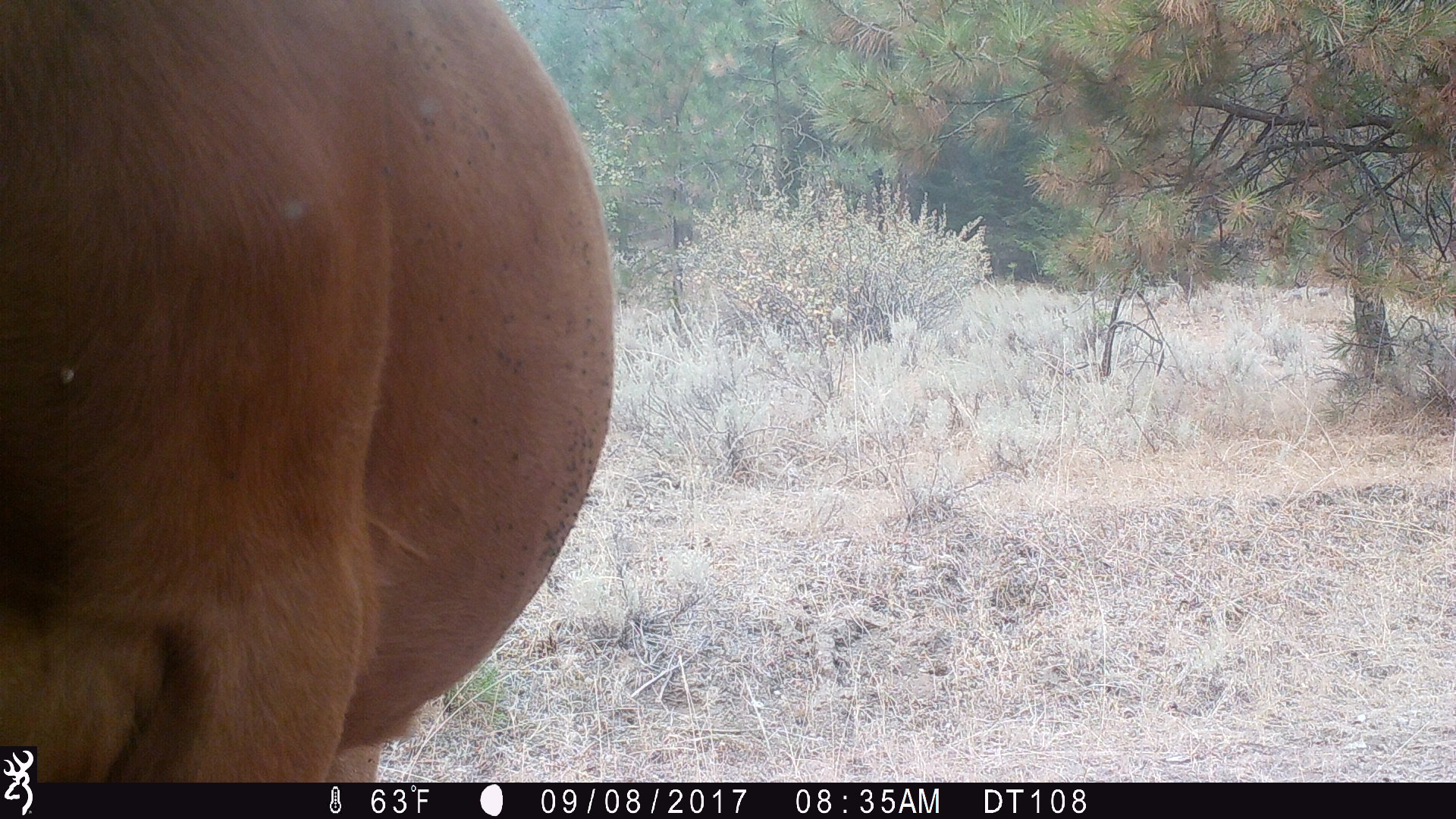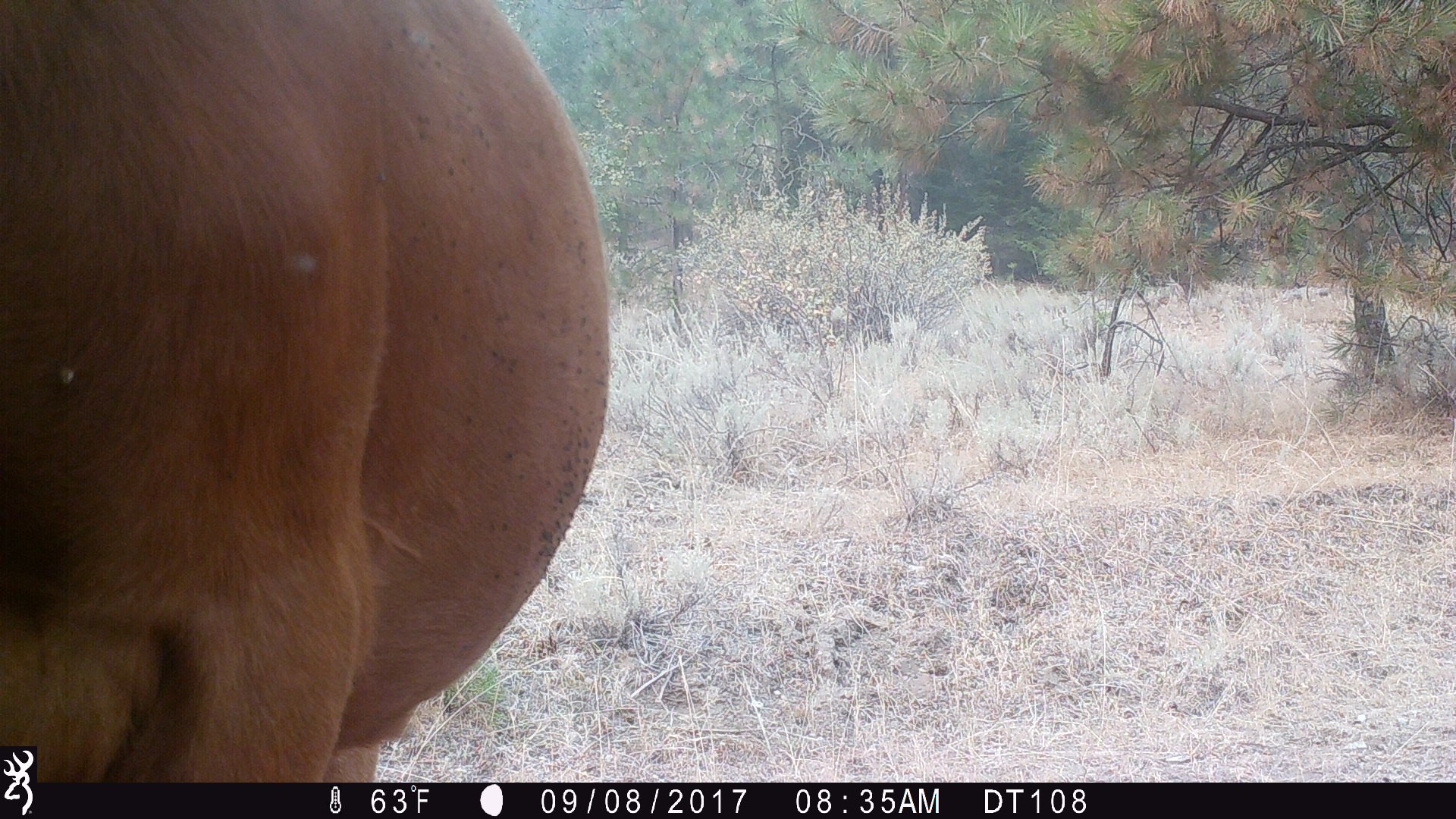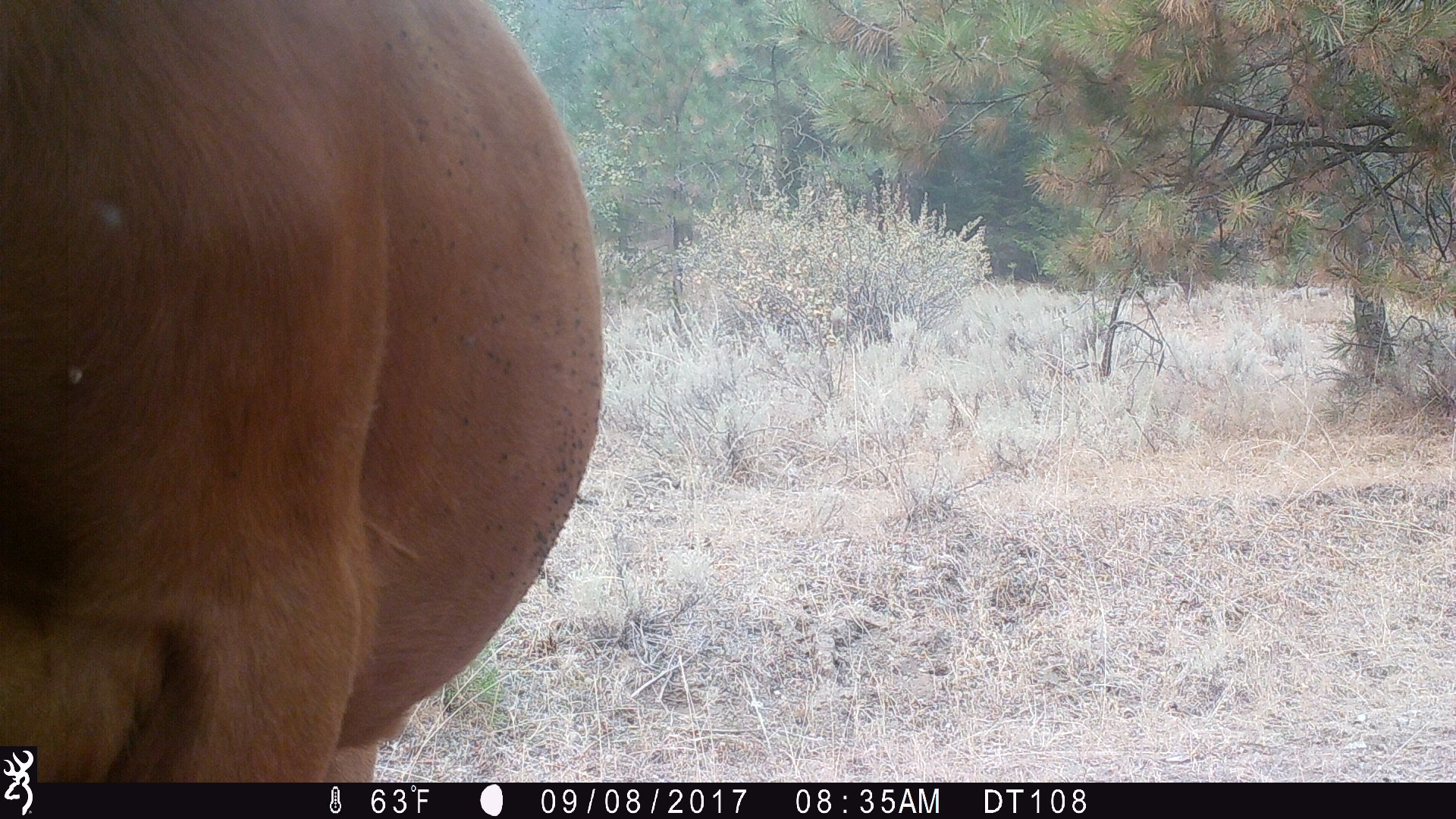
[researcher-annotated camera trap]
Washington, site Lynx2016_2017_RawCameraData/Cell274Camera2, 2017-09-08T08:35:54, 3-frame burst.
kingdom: Animalia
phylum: Chordata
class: Mammalia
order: Artiodactyla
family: Bovidae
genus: Bos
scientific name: Bos taurus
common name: domestic cattle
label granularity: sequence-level